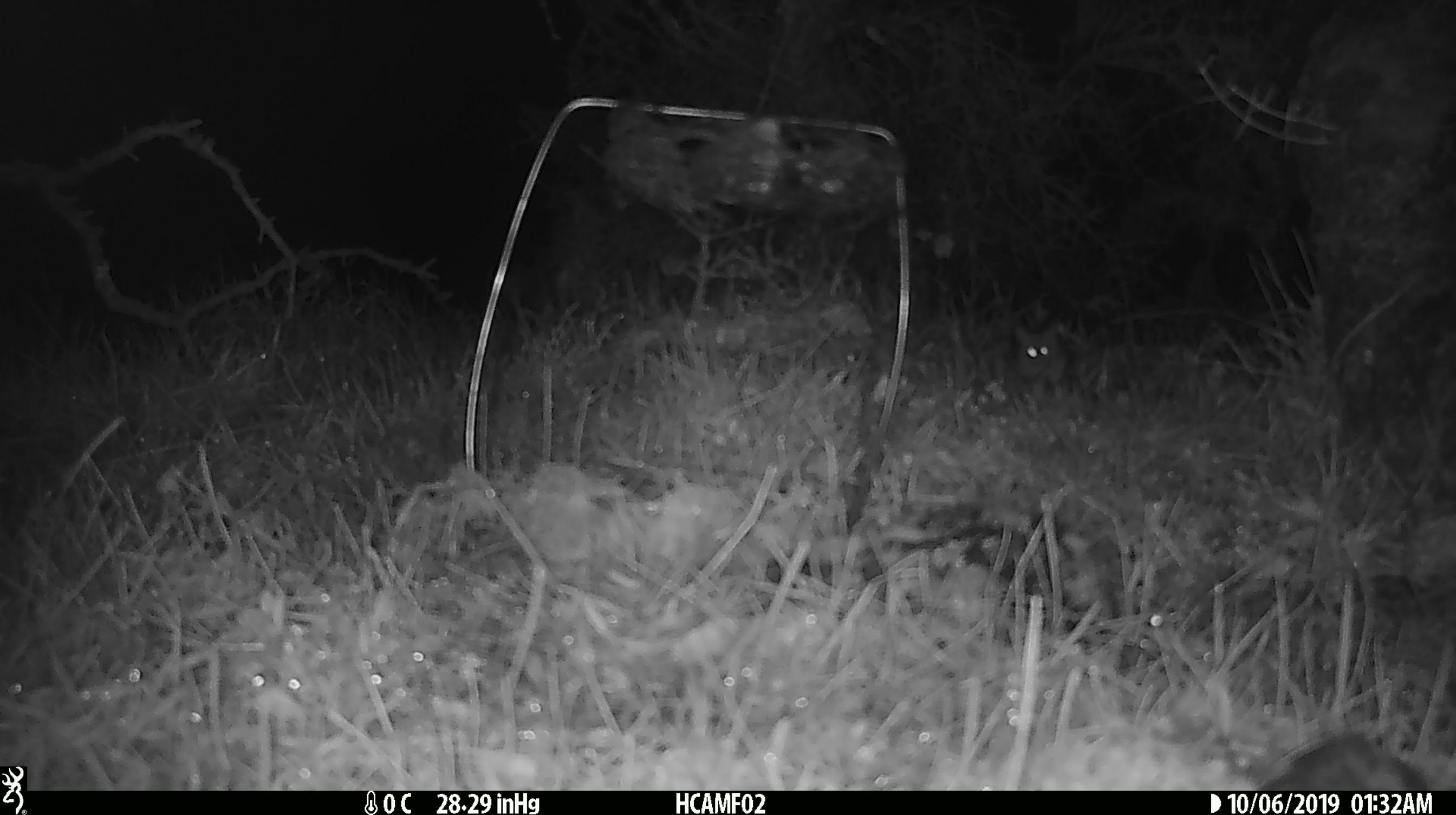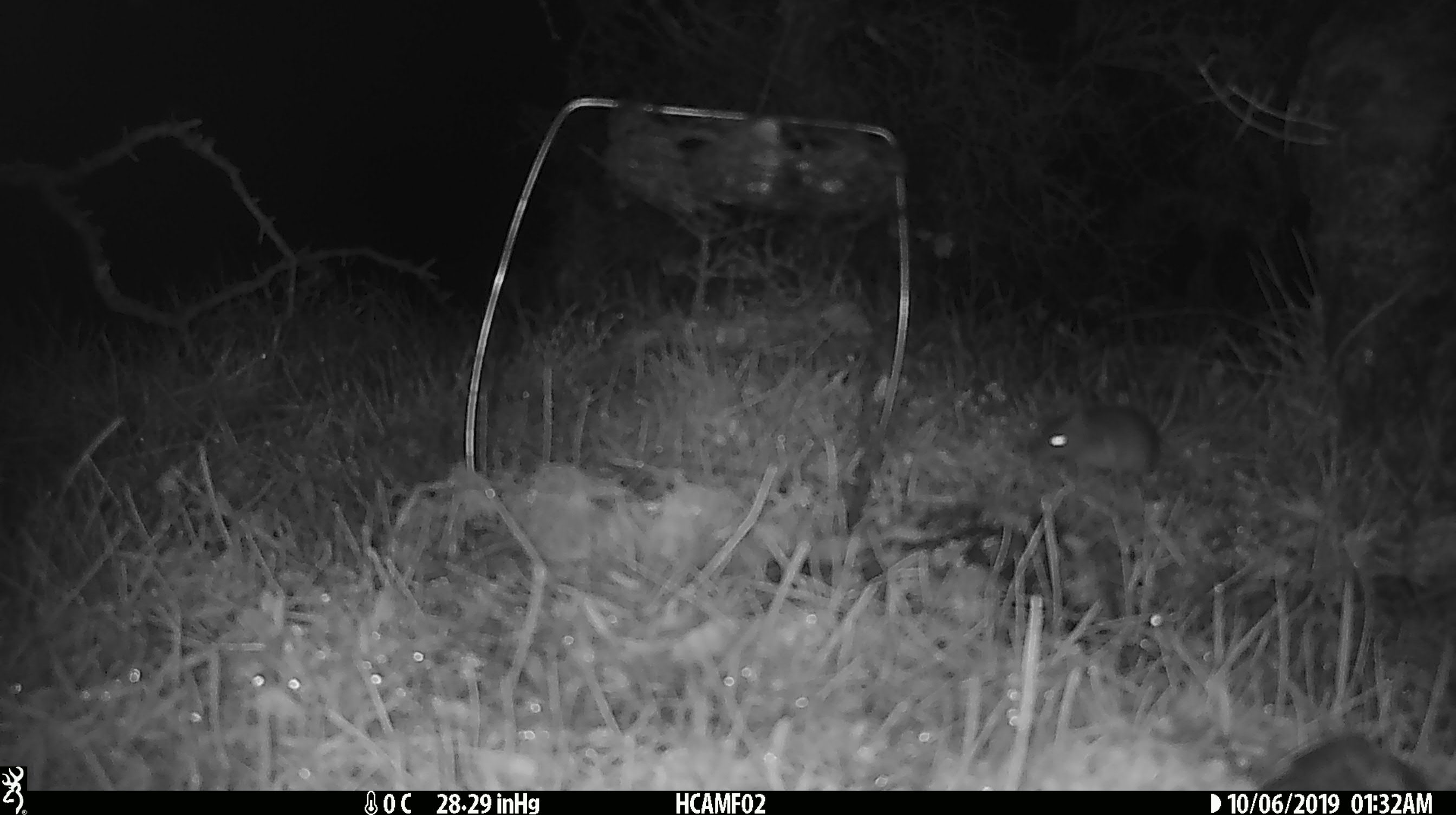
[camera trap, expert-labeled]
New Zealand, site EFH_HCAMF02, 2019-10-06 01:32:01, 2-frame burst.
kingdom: Animalia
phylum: Chordata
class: Mammalia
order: Rodentia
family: Muridae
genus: Mus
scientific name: Mus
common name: mouse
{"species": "mouse (Mus)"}